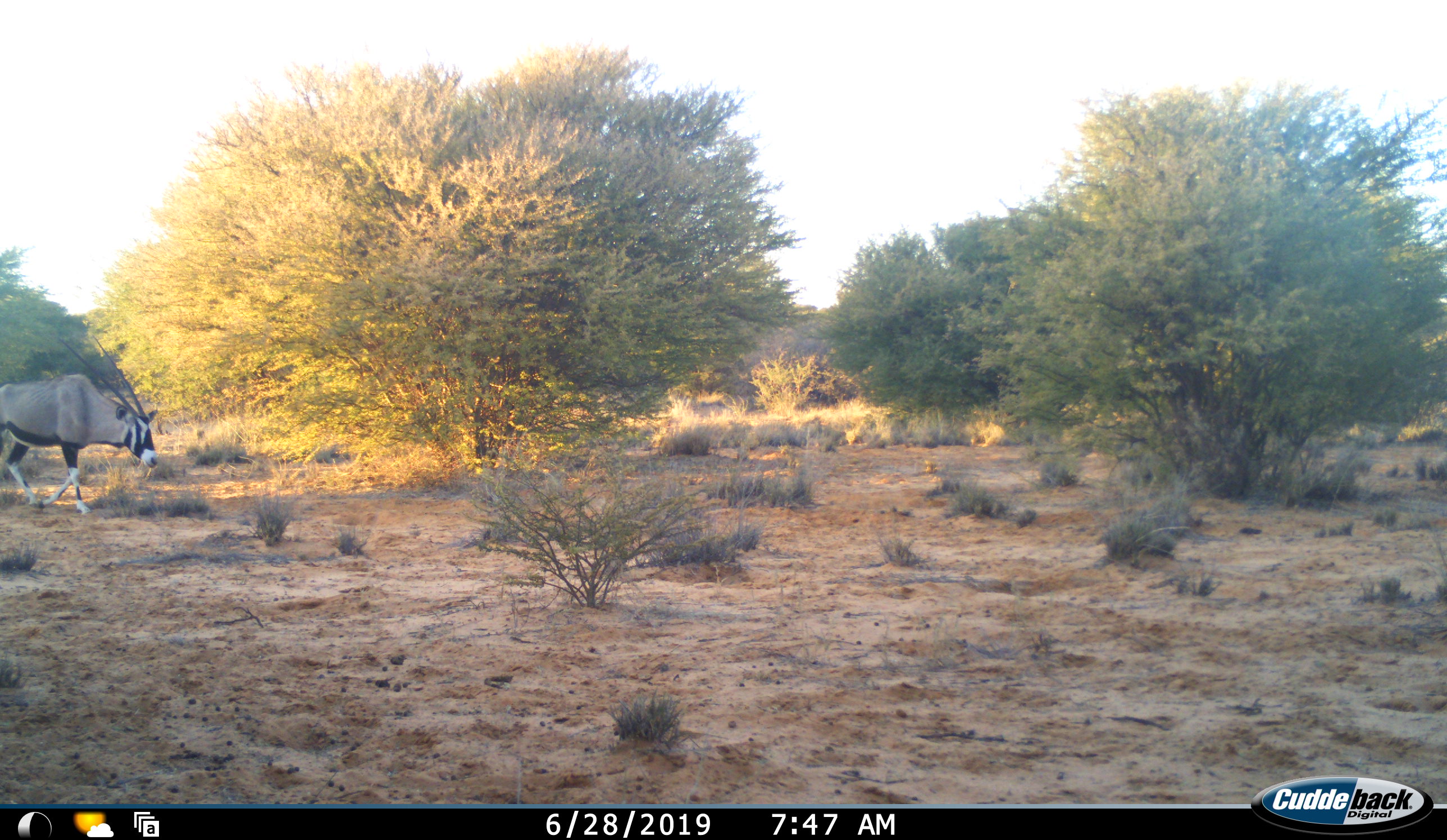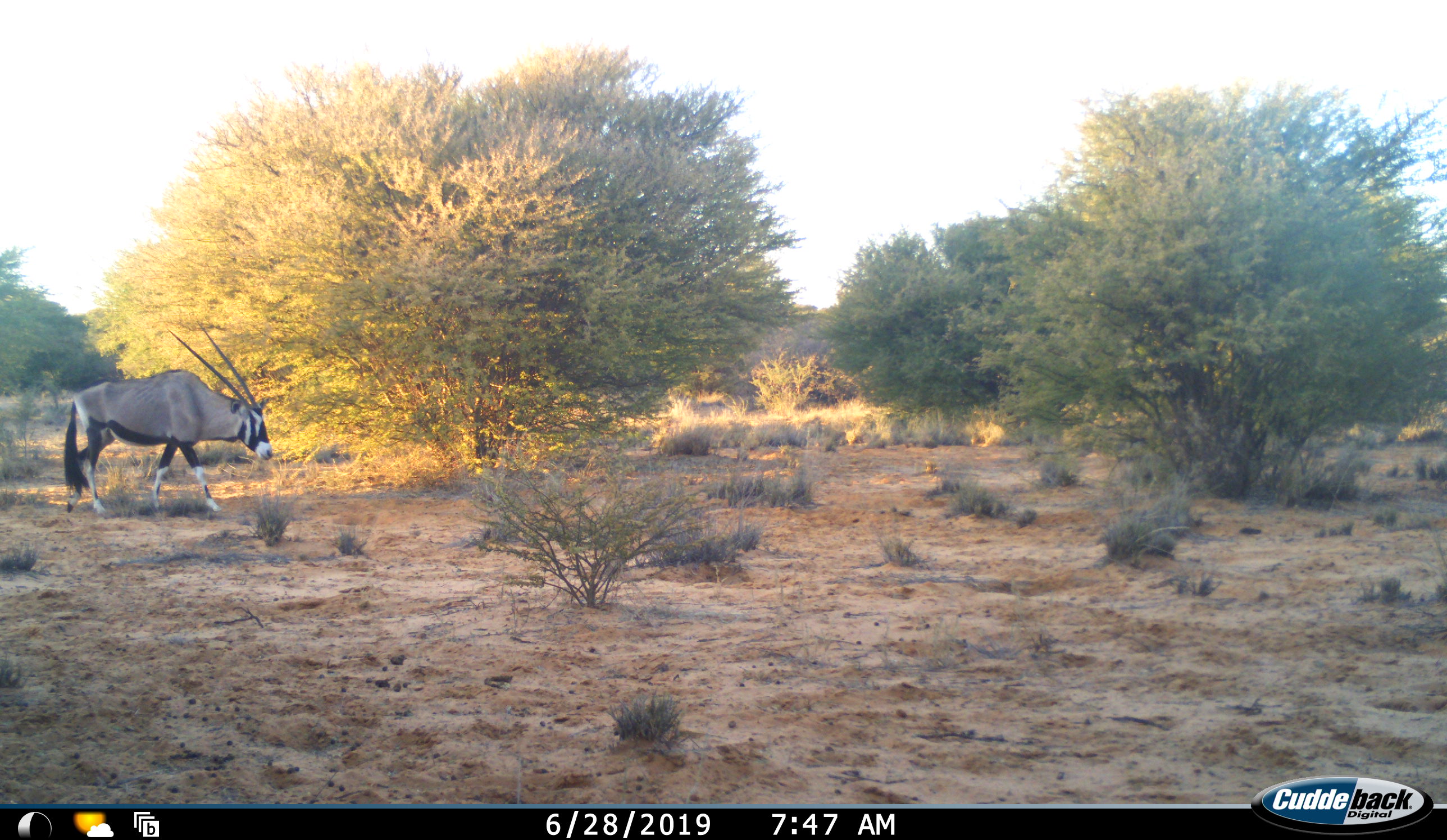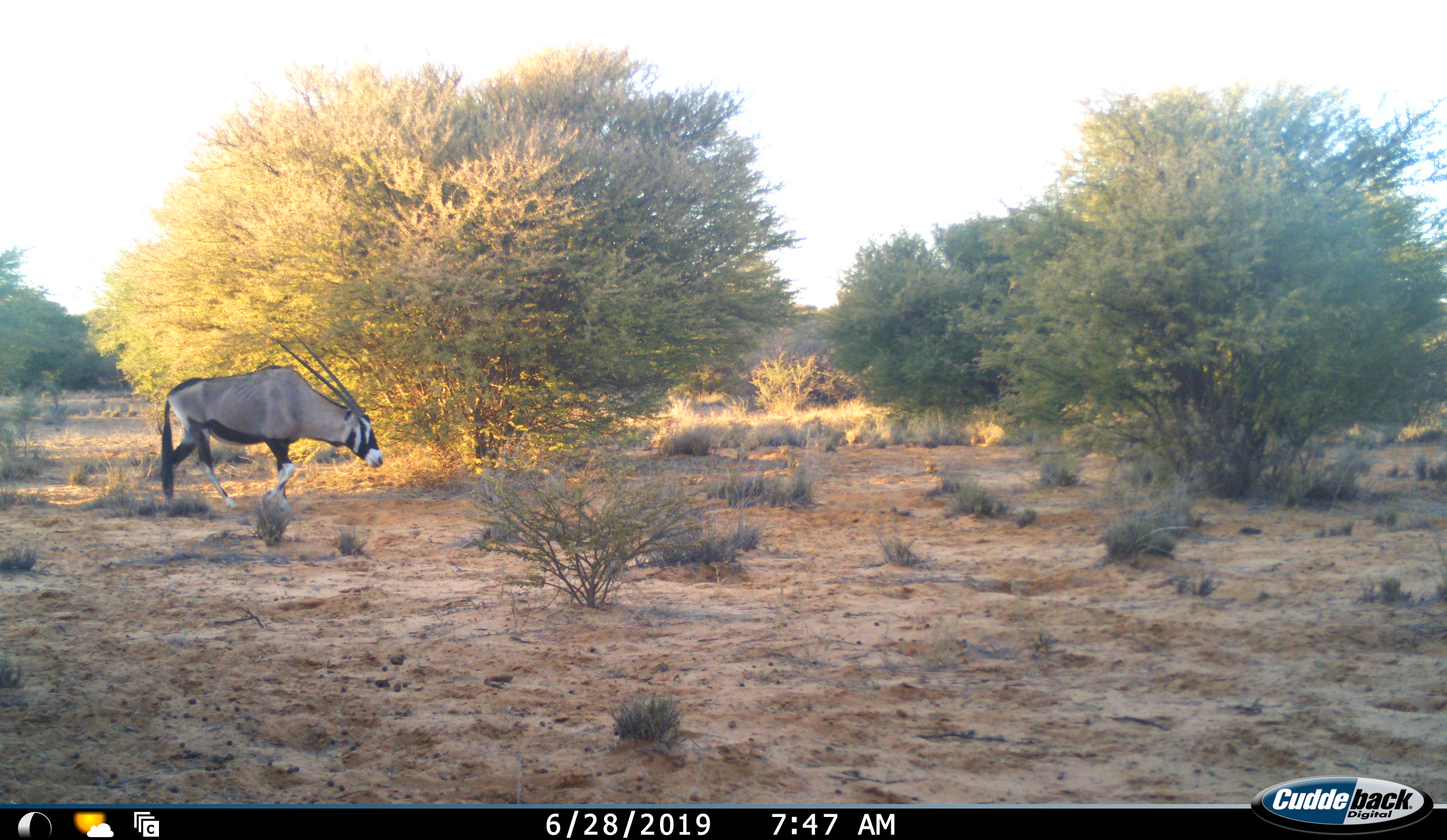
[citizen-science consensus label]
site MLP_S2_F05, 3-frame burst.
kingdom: Animalia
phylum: Chordata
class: Mammalia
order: Artiodactyla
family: Bovidae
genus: Oryx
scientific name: Oryx gazella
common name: gemsbok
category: oryx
Oryx (gemsbok) (Oryx gazella), count 1. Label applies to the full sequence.